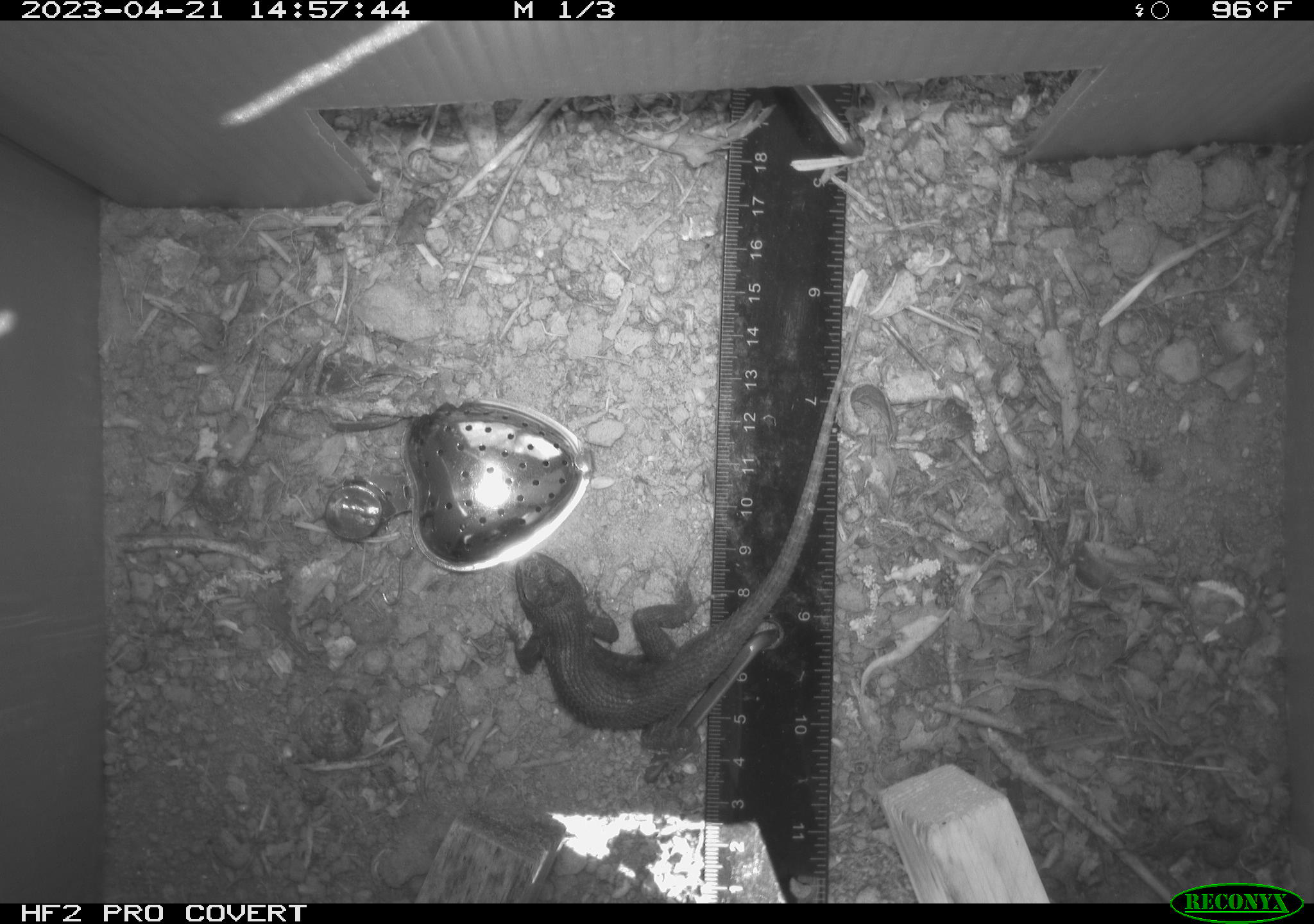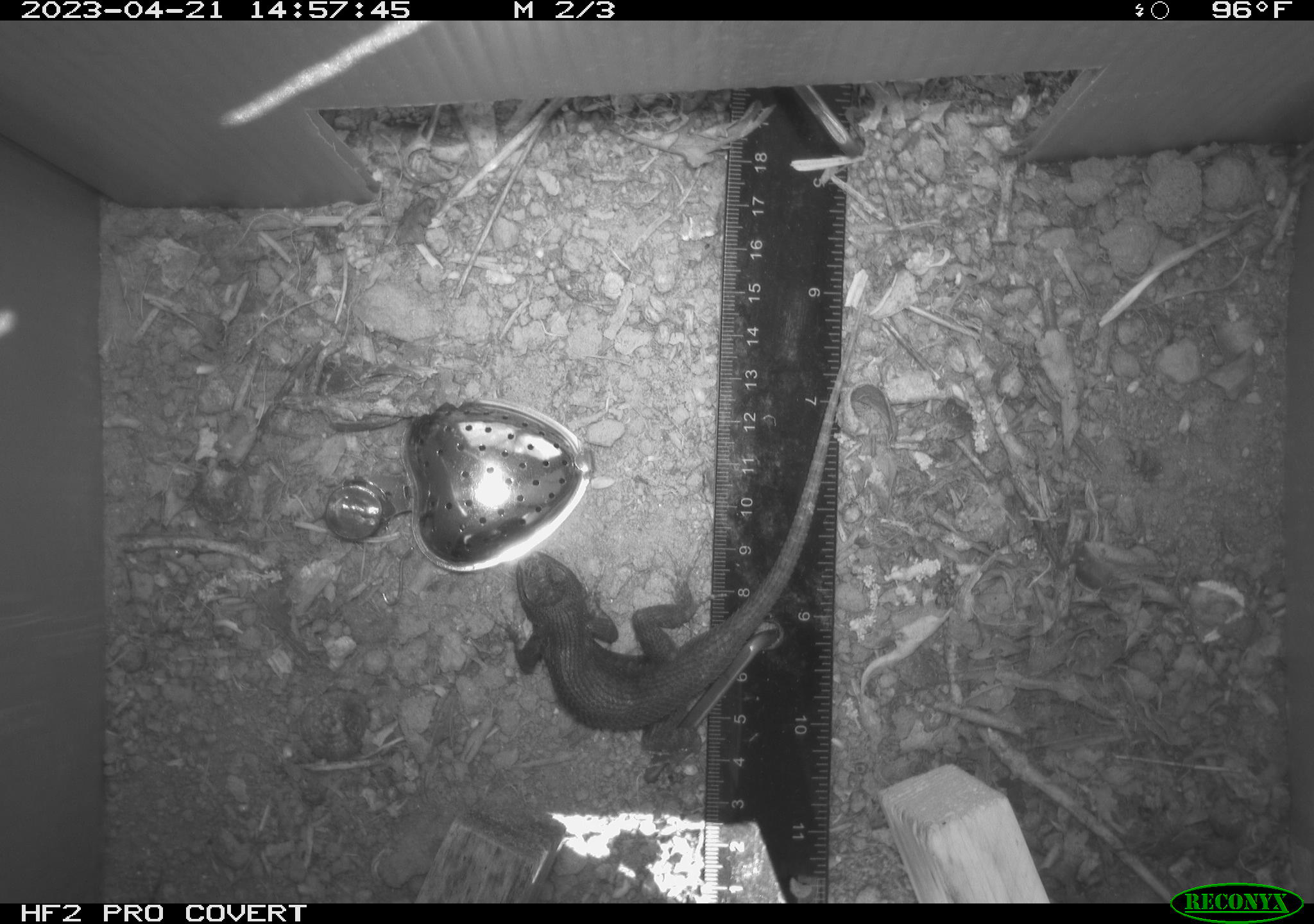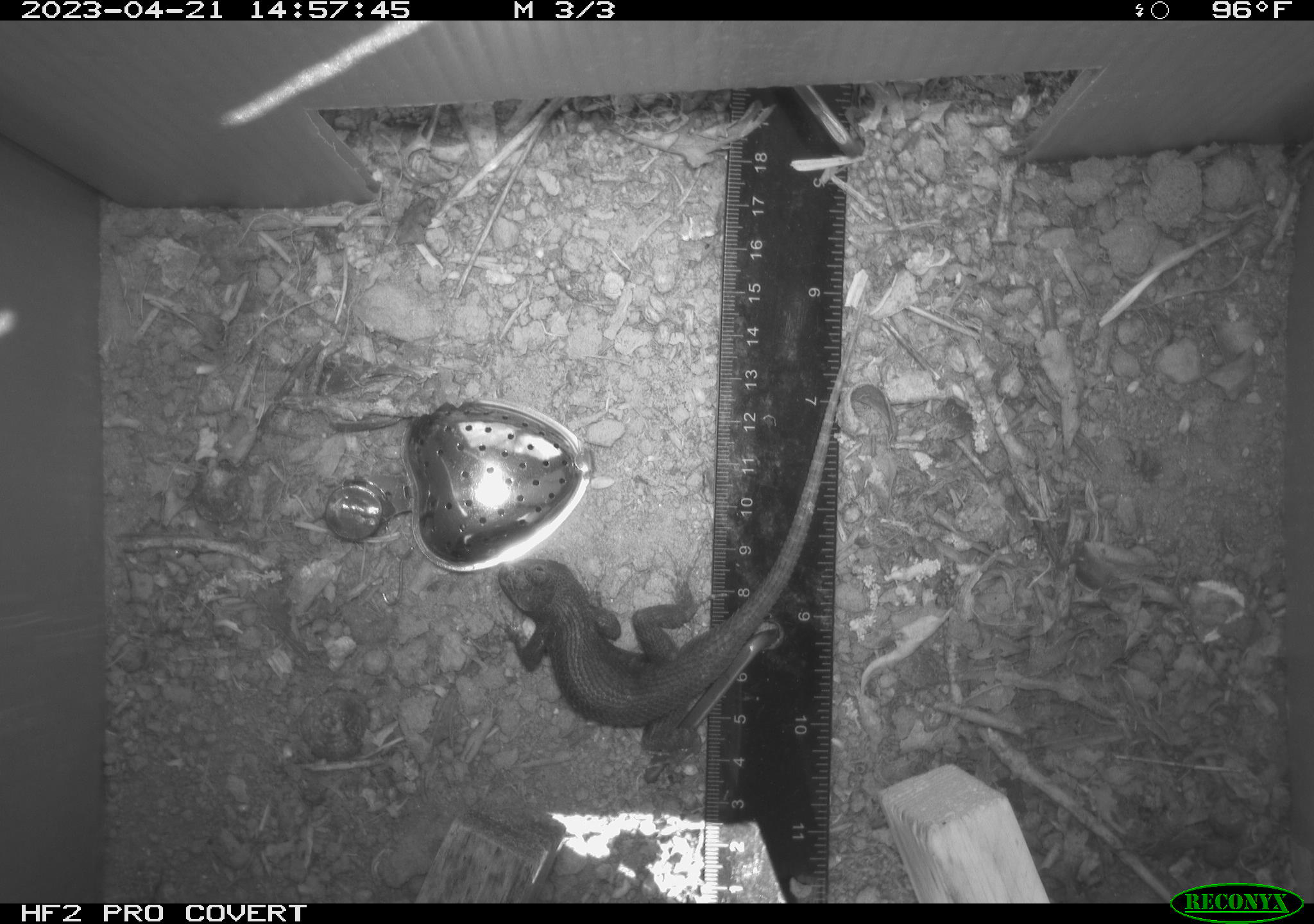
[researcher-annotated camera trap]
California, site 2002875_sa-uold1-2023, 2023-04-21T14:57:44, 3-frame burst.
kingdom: Animalia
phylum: Chordata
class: Reptilia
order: Squamata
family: Phrynosomatidae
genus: Sceloporus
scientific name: Sceloporus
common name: spiny lizards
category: sceloporus species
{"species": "sceloporus species (spiny lizards) (Sceloporus)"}